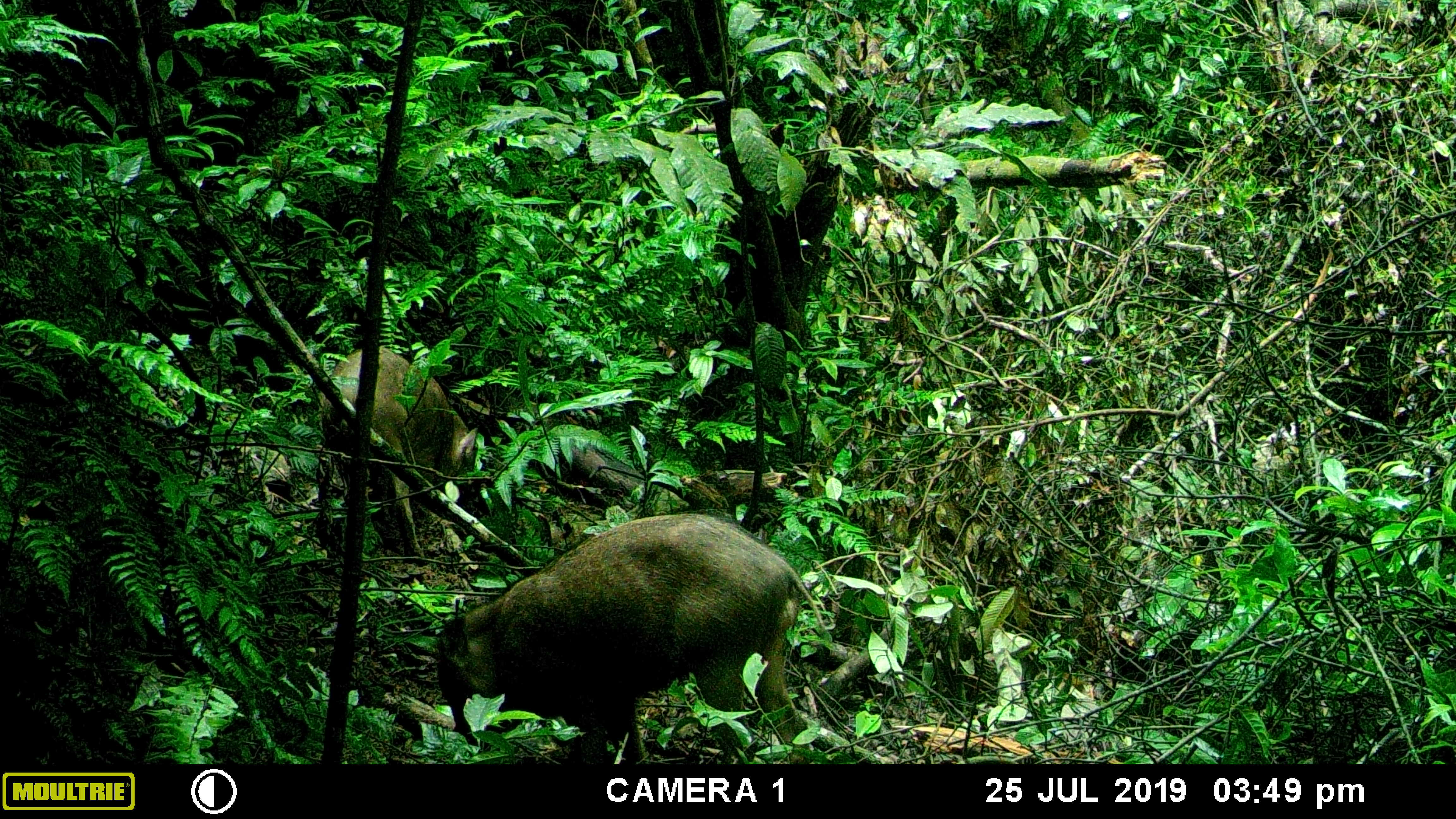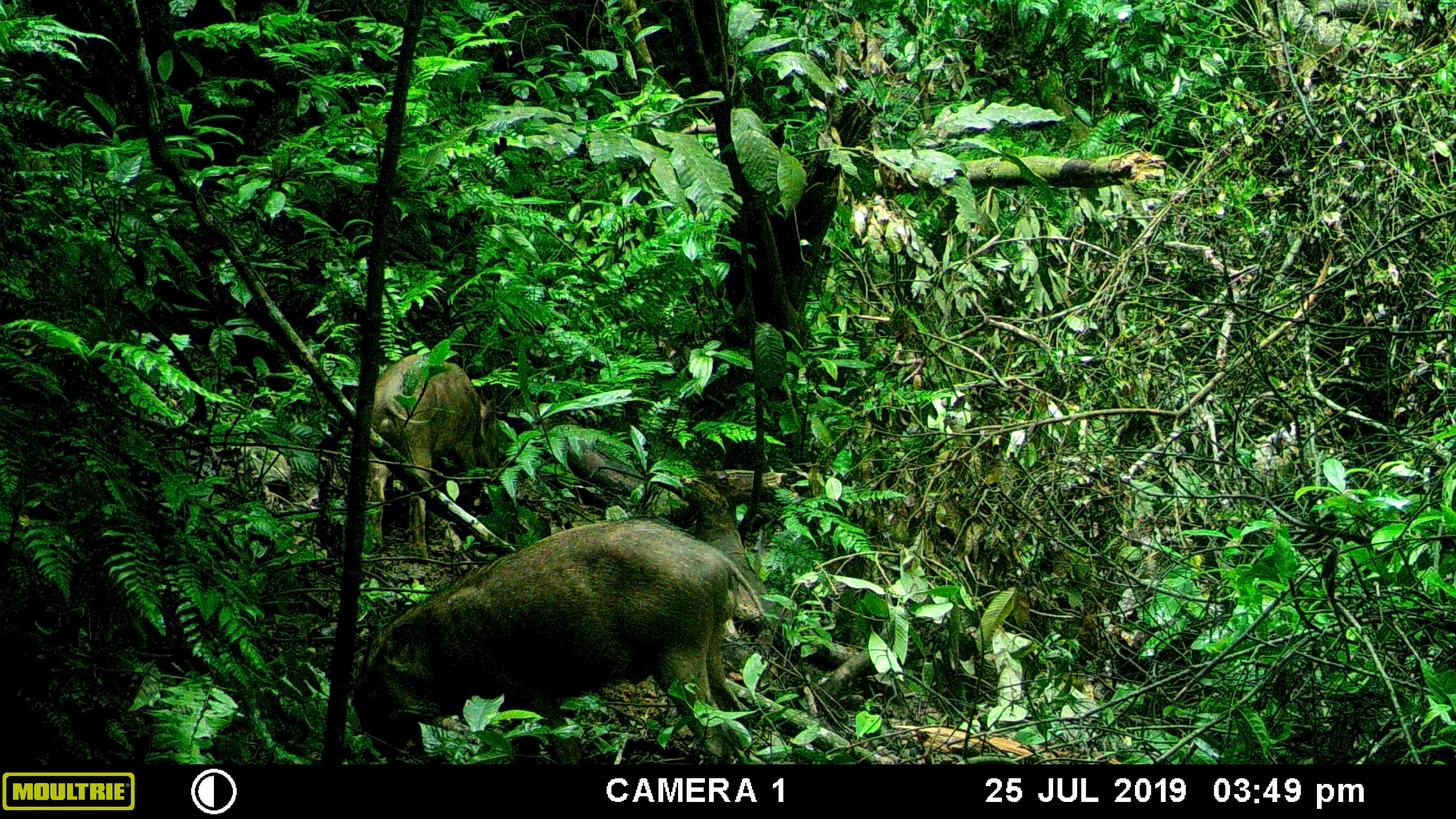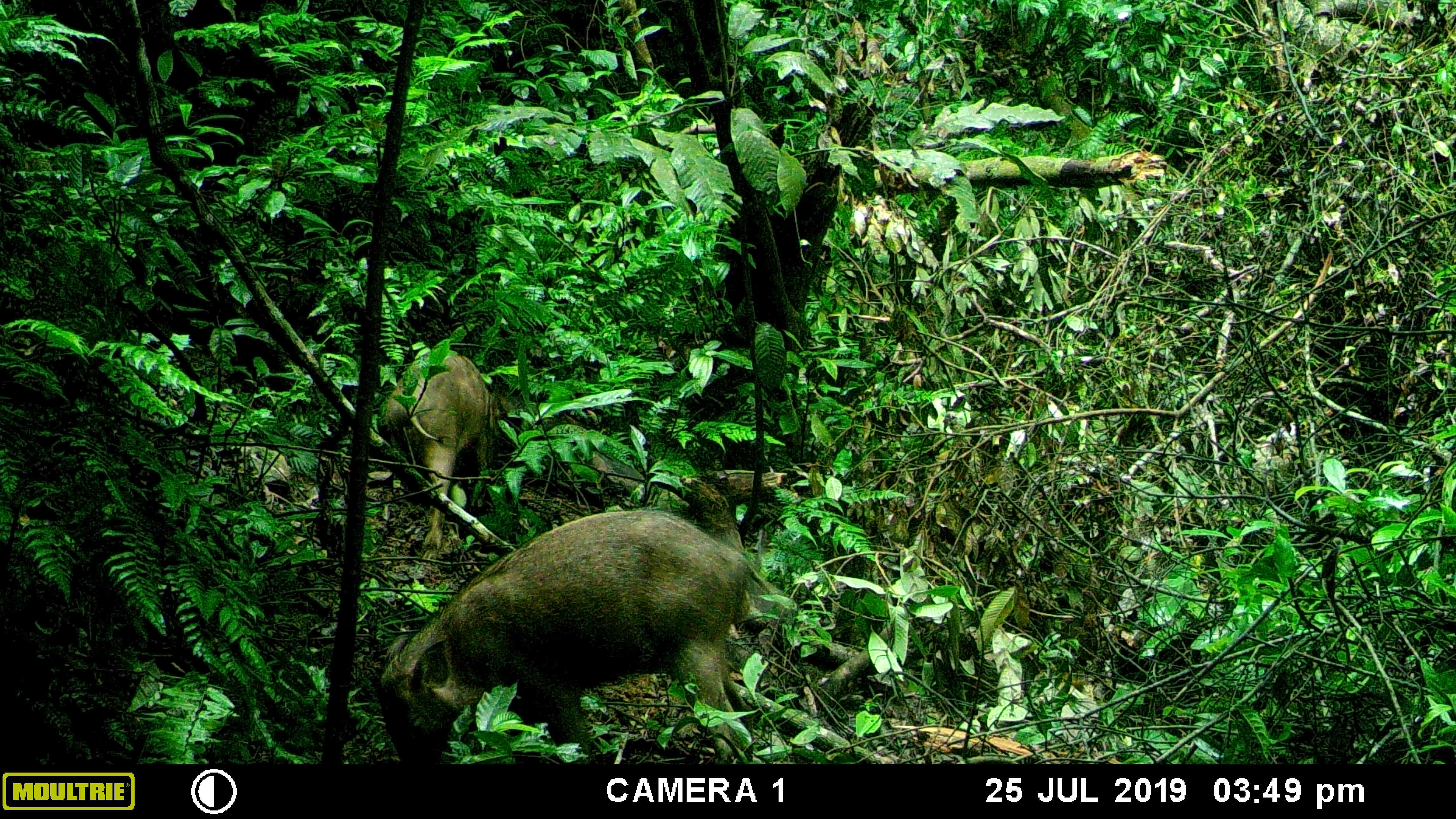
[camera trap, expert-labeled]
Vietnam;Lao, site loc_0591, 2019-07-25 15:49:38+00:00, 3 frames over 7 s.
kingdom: Animalia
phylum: Chordata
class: Mammalia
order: Artiodactyla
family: Suidae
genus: Sus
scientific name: Sus scrofa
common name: eurasian wild pig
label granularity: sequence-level